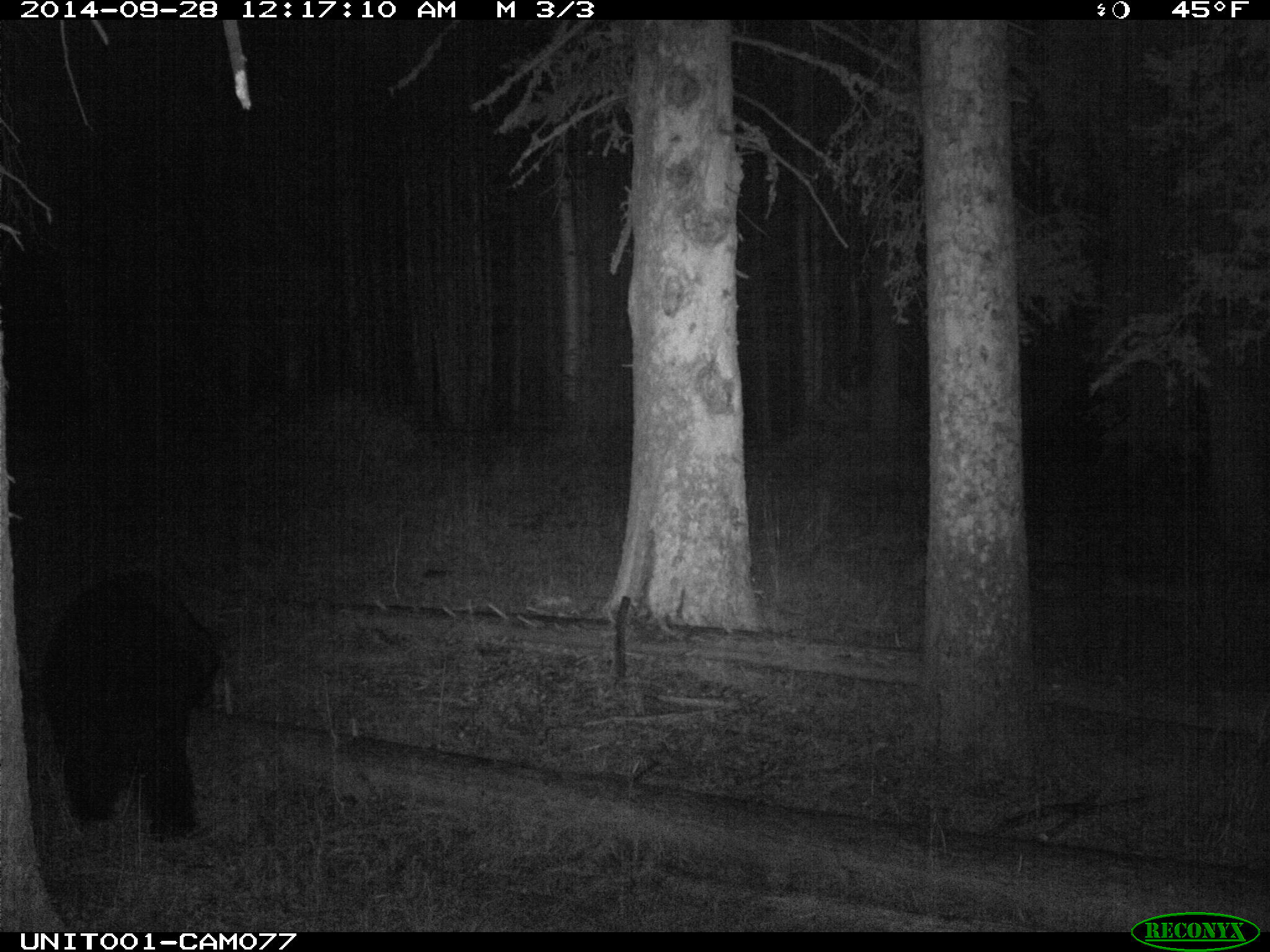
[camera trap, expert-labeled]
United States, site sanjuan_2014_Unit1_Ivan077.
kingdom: Animalia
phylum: Chordata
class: Mammalia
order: Carnivora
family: Ursidae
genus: Ursus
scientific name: Ursus americanus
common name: american black bear